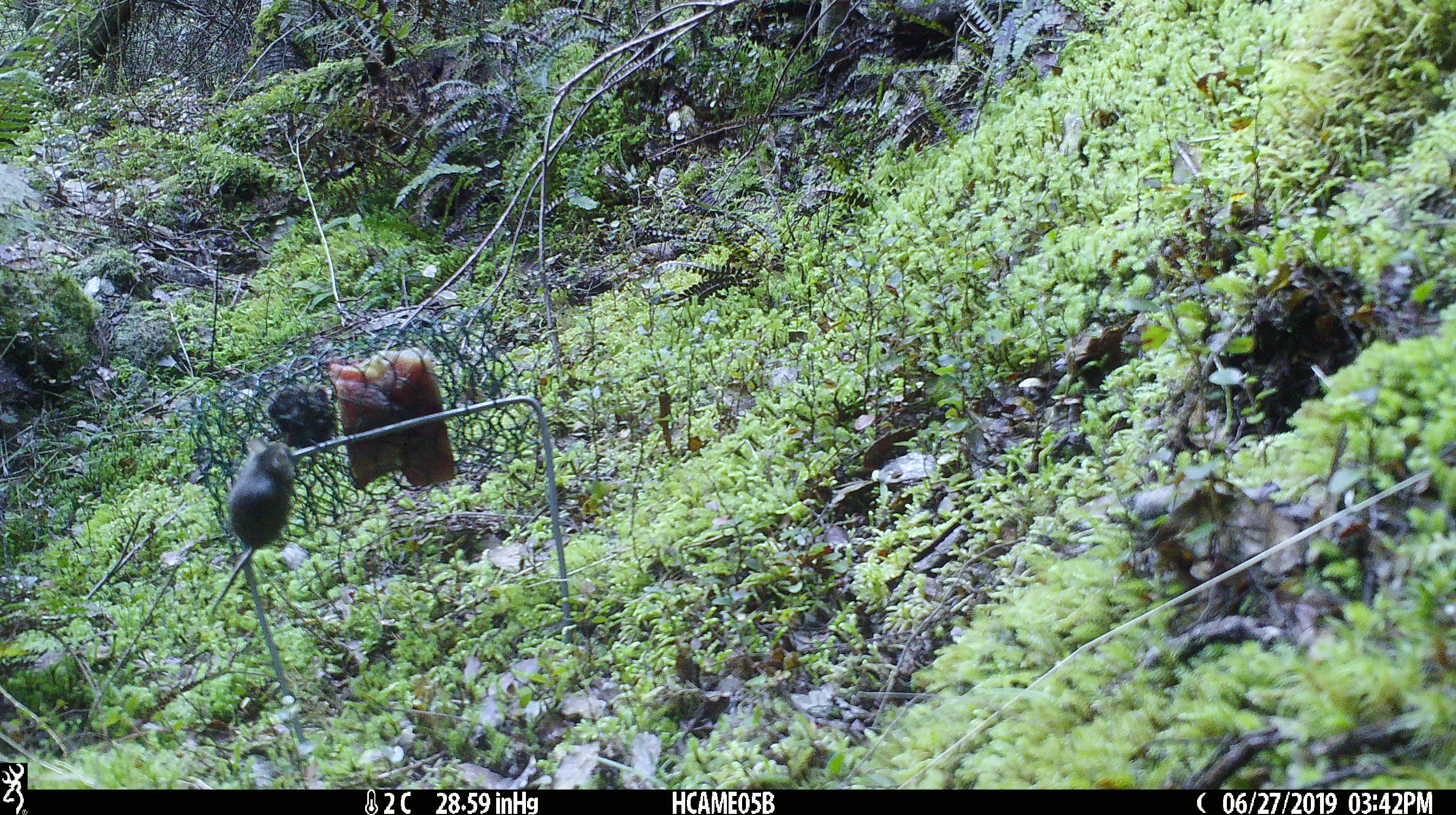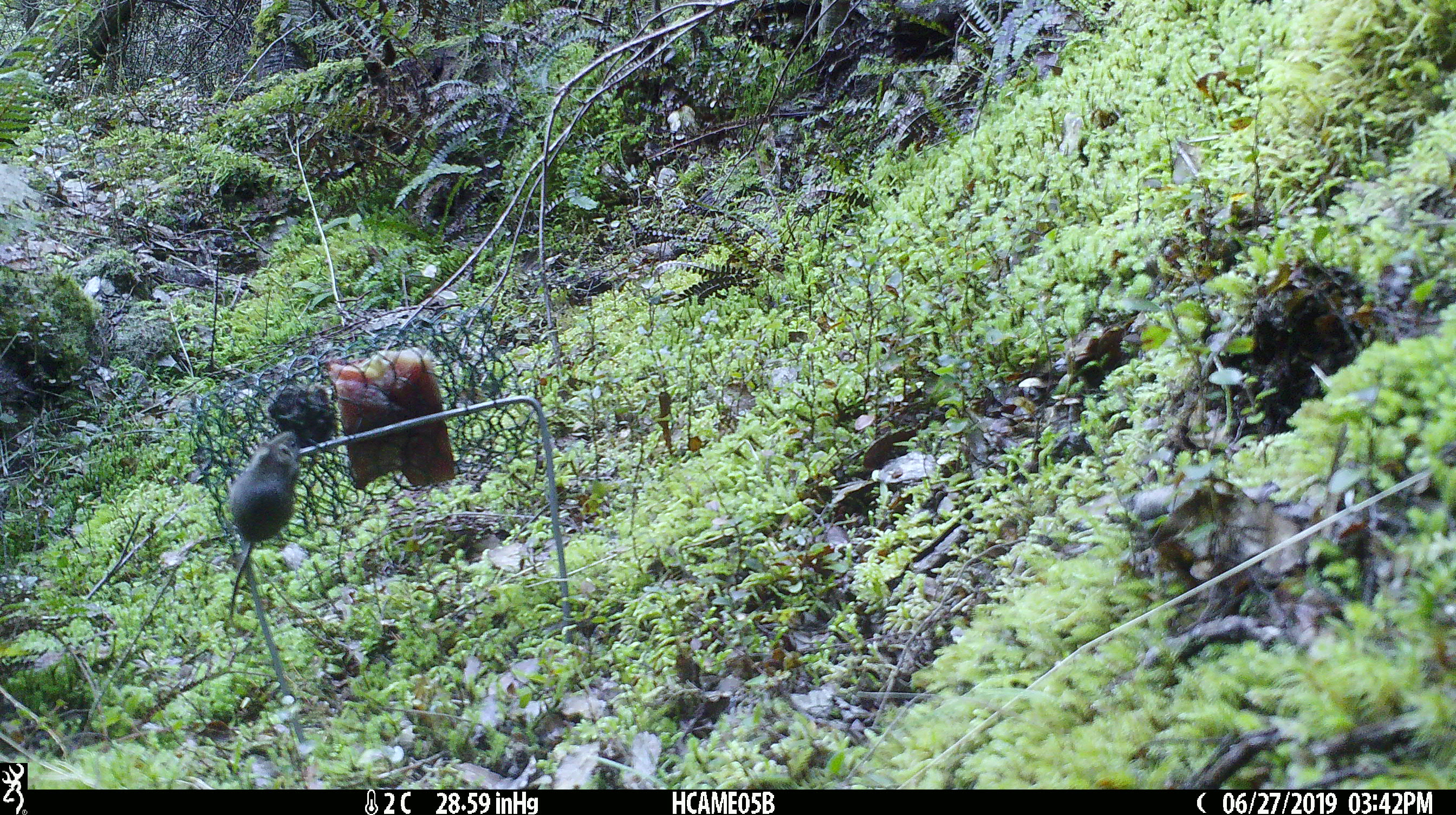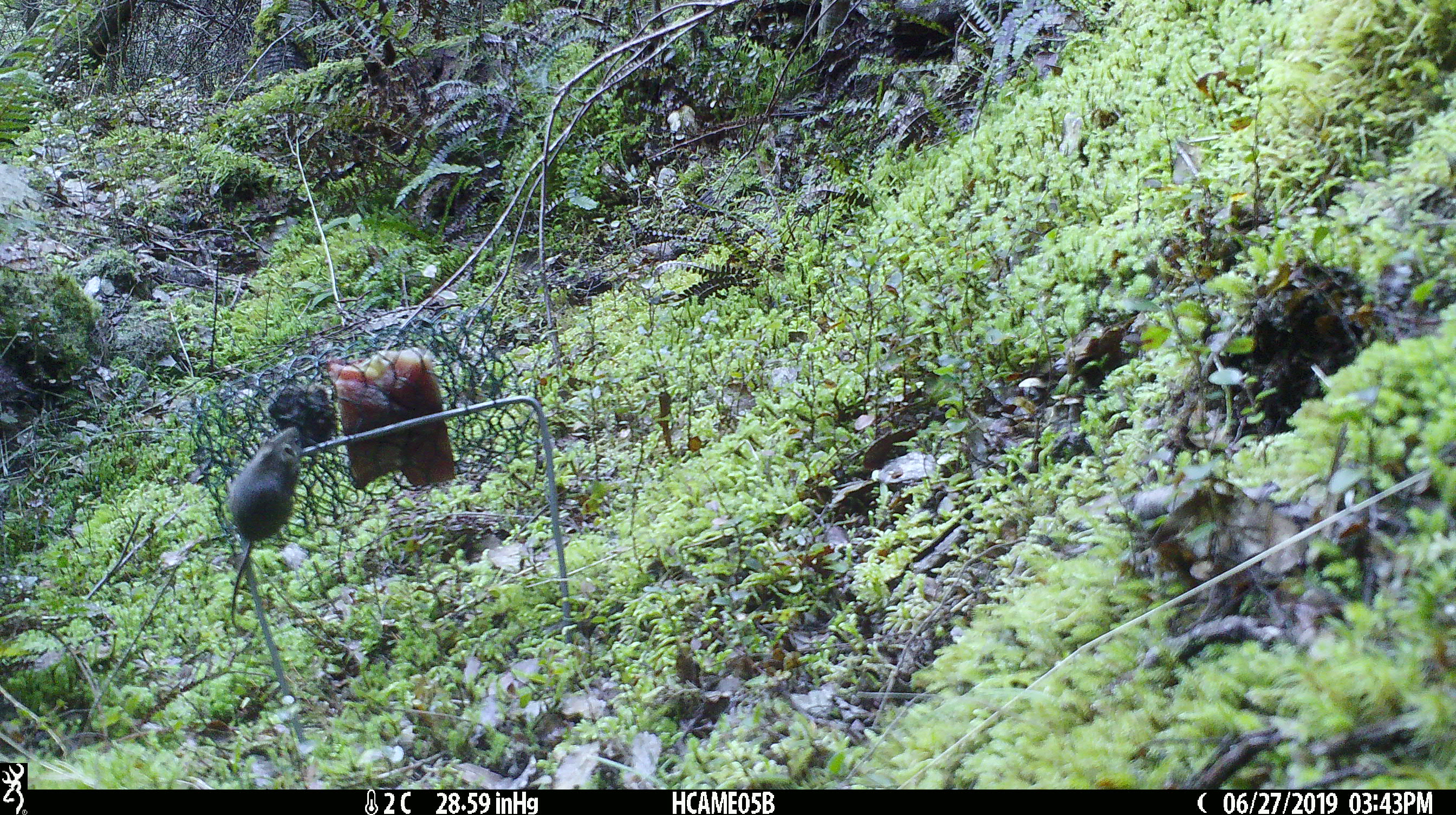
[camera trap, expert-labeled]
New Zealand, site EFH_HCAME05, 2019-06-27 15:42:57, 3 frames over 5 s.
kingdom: Animalia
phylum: Chordata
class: Mammalia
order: Rodentia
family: Muridae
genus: Mus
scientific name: Mus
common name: mouse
Mouse (Mus).